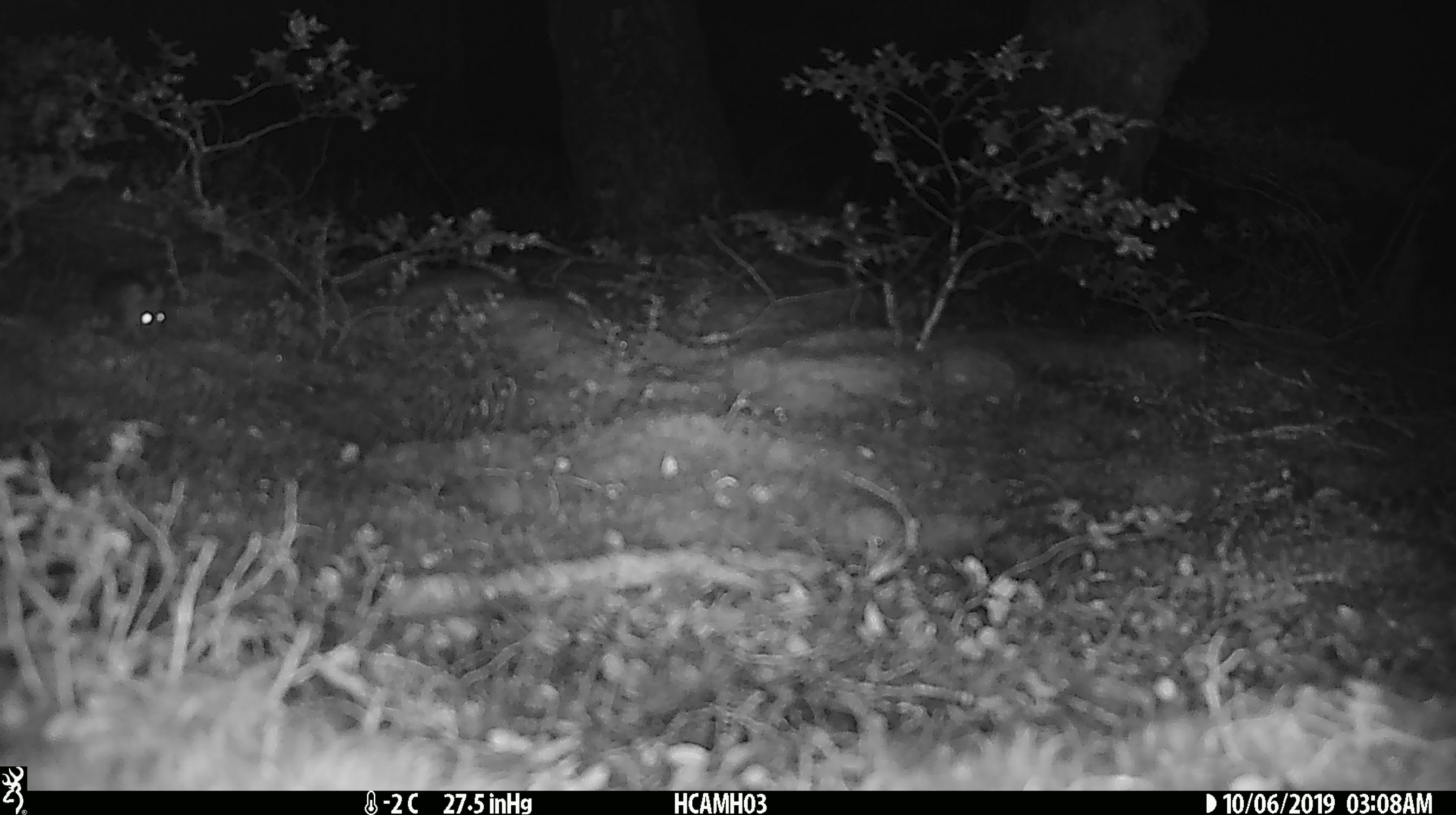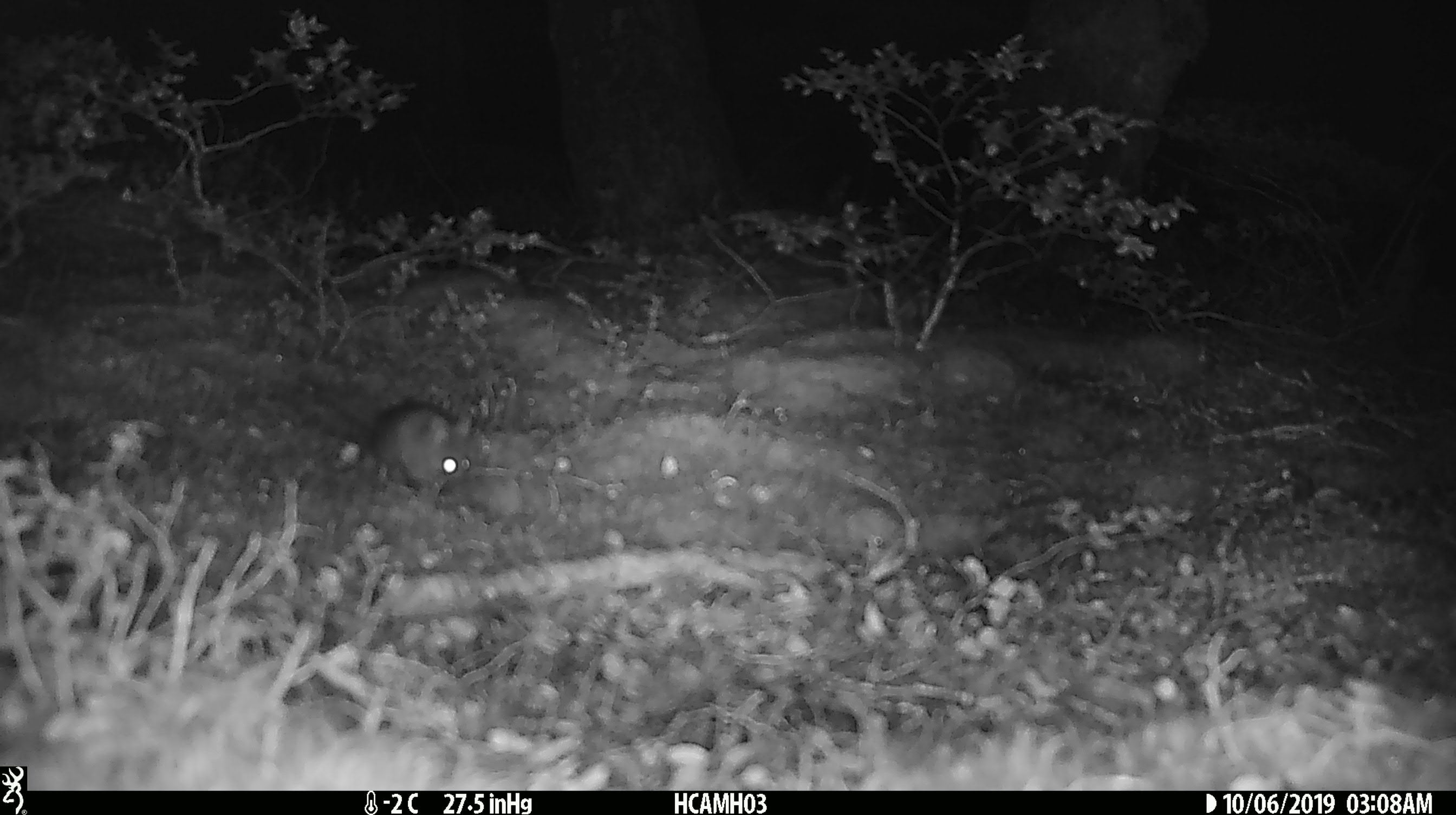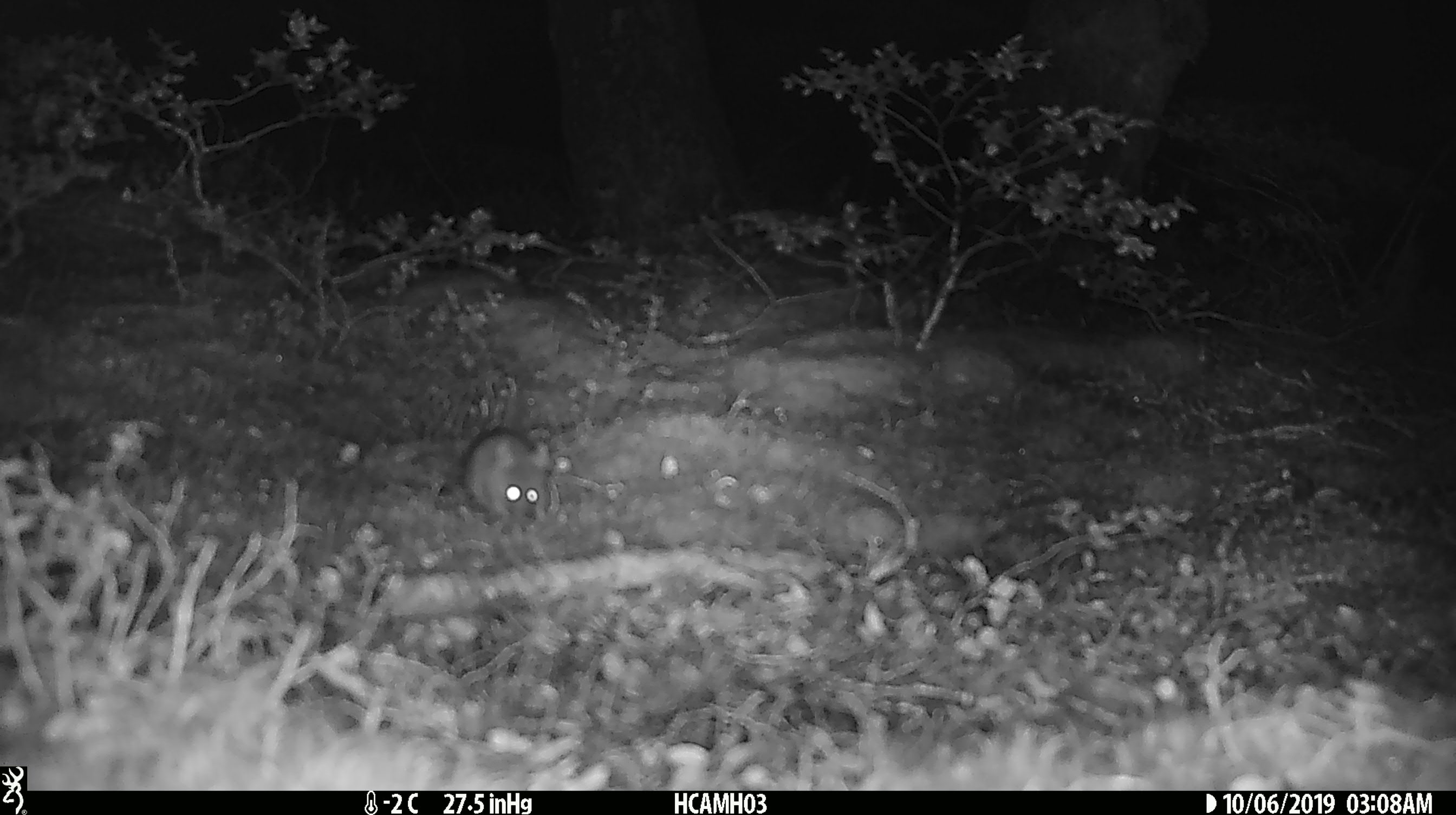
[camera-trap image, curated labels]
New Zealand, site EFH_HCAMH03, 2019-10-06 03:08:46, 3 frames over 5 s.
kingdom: Animalia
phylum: Chordata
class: Mammalia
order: Rodentia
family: Muridae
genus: Mus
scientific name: Mus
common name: mouse